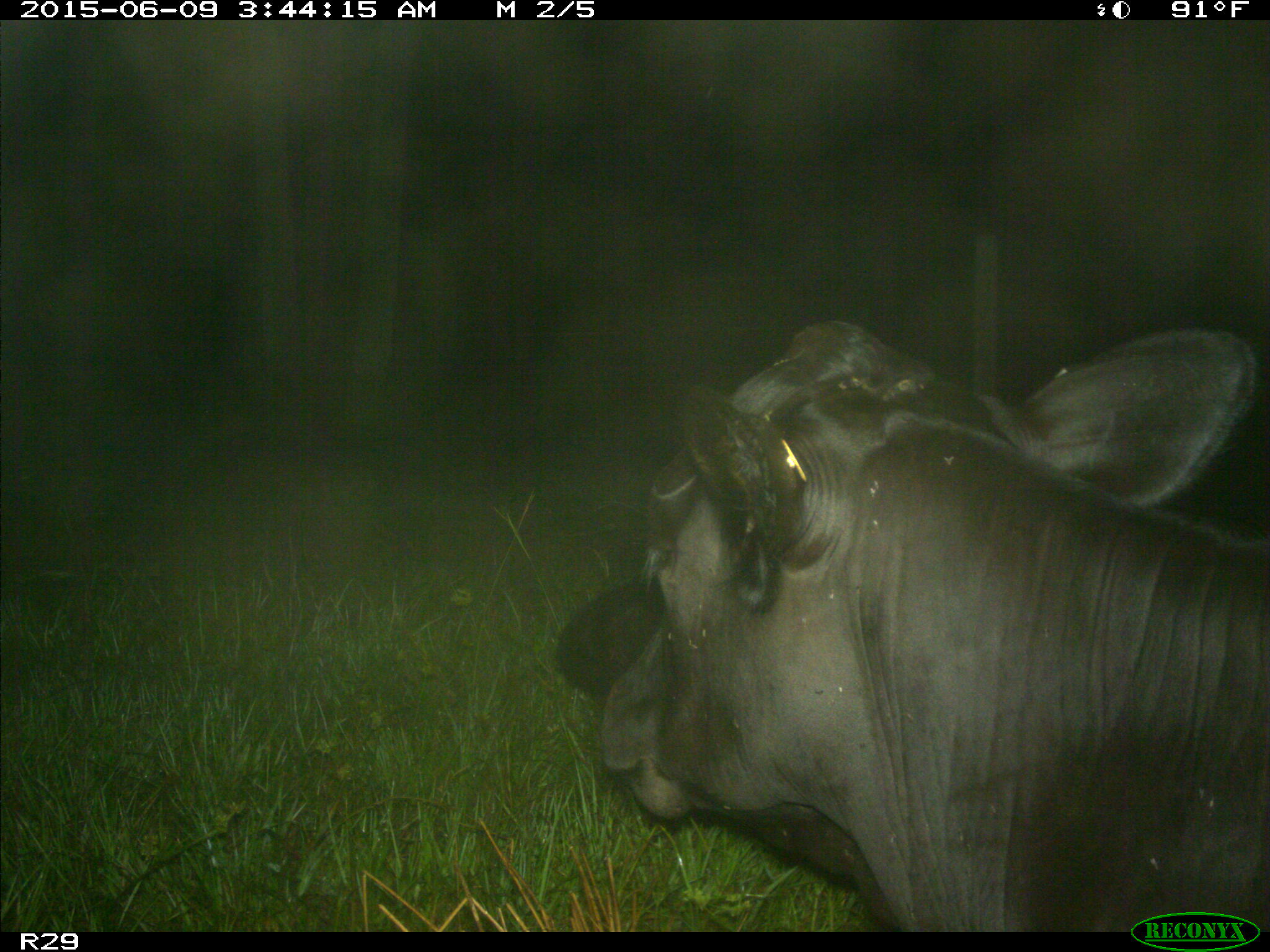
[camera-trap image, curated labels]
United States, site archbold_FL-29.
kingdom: Animalia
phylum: Chordata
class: Mammalia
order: Artiodactyla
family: Bovidae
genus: Bos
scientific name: Bos taurus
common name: domestic cow